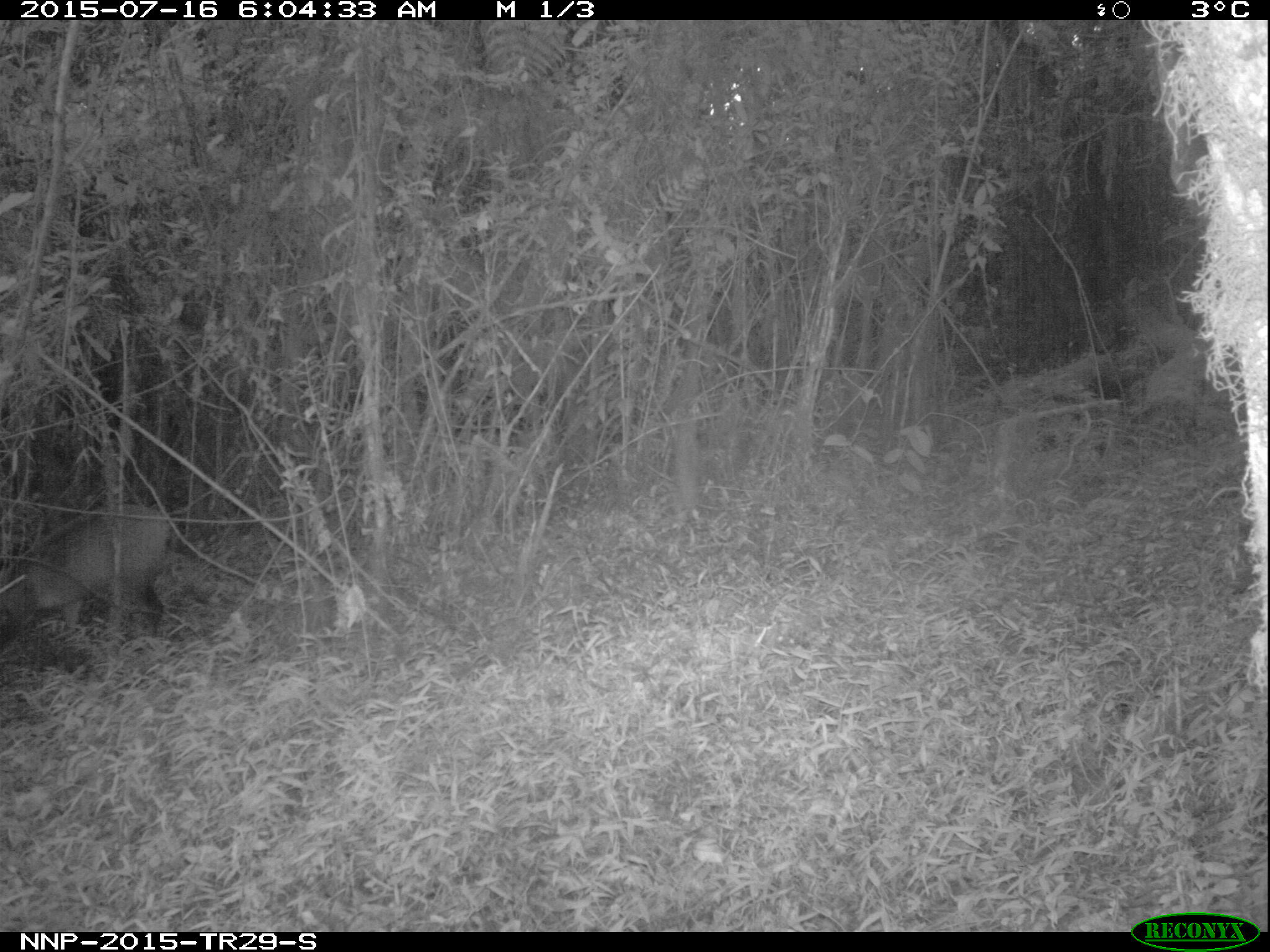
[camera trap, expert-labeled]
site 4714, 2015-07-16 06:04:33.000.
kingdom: Animalia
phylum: Chordata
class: Mammalia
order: Artiodactyla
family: Bovidae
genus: Cephalophus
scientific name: Cephalophus nigrifrons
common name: black-fronted duiker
Cephalophus nigrifrons (black-fronted duiker), count 1.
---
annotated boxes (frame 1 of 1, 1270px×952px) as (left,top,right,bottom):
cephalophus nigrifrons: (0,503,170,669)